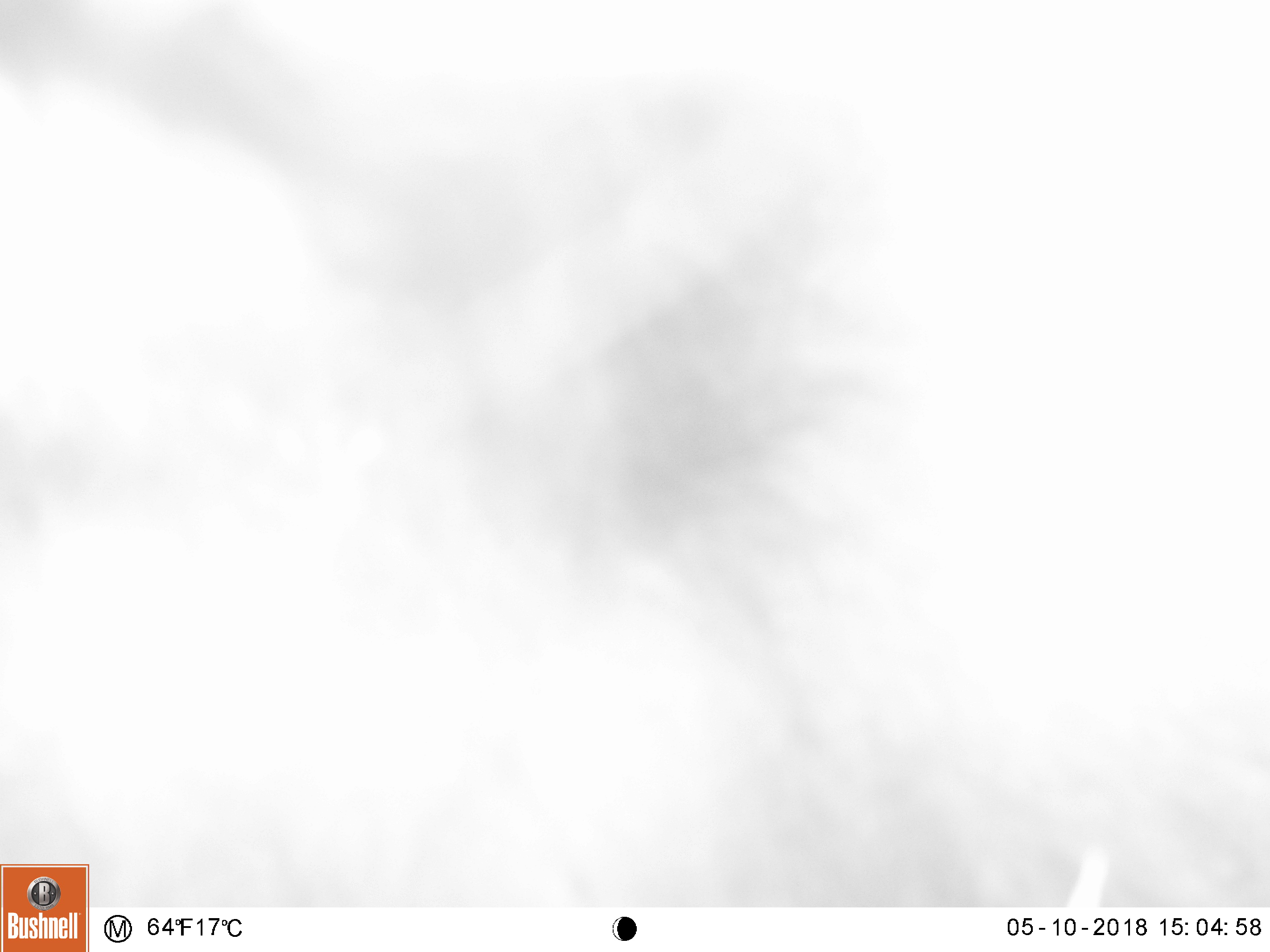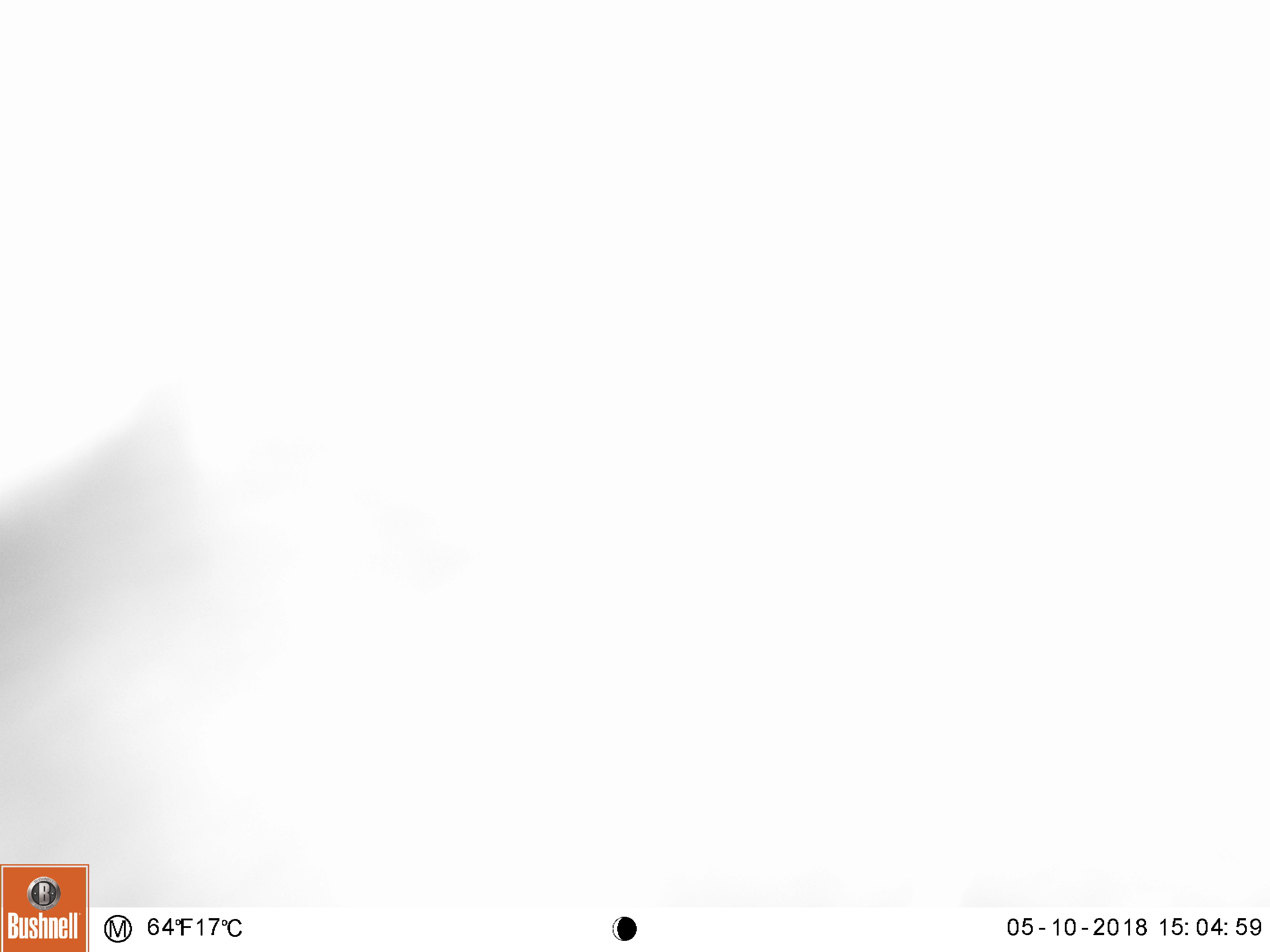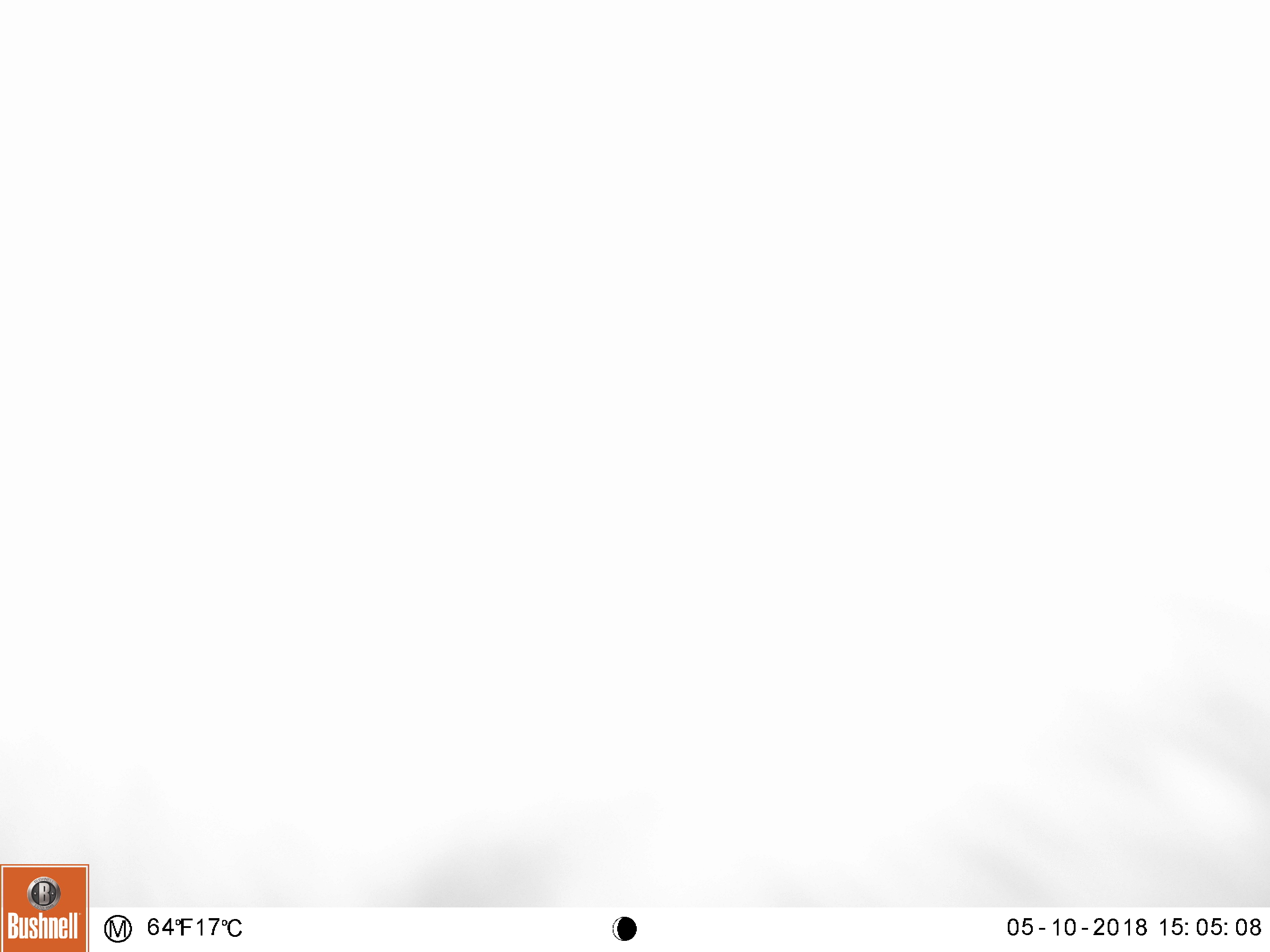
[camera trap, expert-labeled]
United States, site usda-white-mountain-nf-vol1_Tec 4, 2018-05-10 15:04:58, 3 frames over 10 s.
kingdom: Animalia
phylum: Chordata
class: Mammalia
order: Carnivora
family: Ursidae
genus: Ursus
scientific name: Ursus americanus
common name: black bear